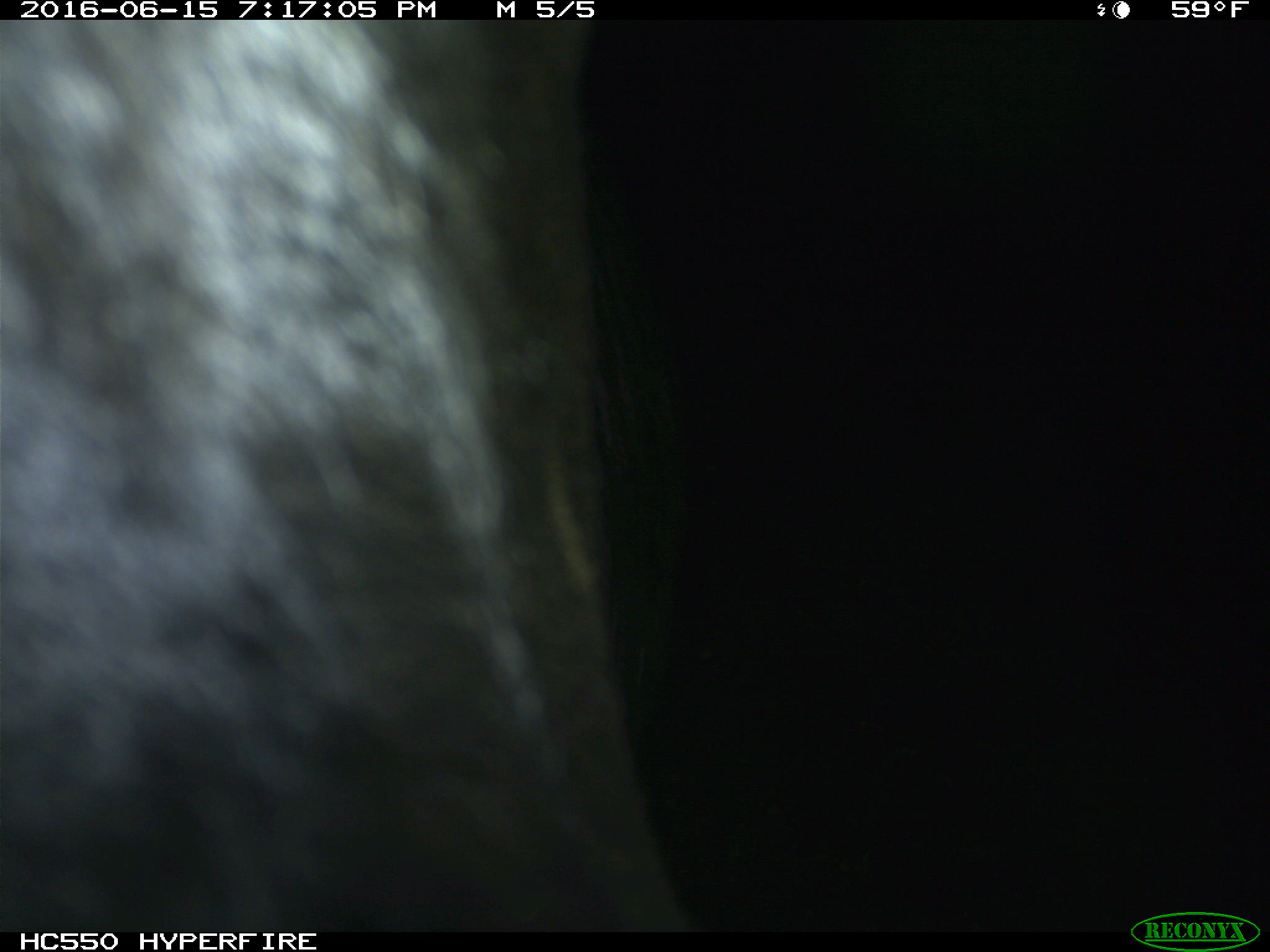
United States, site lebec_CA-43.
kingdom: Animalia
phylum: Chordata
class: Mammalia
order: Artiodactyla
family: Bovidae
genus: Bos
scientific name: Bos taurus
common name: domestic cow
Bos taurus (domestic cow).